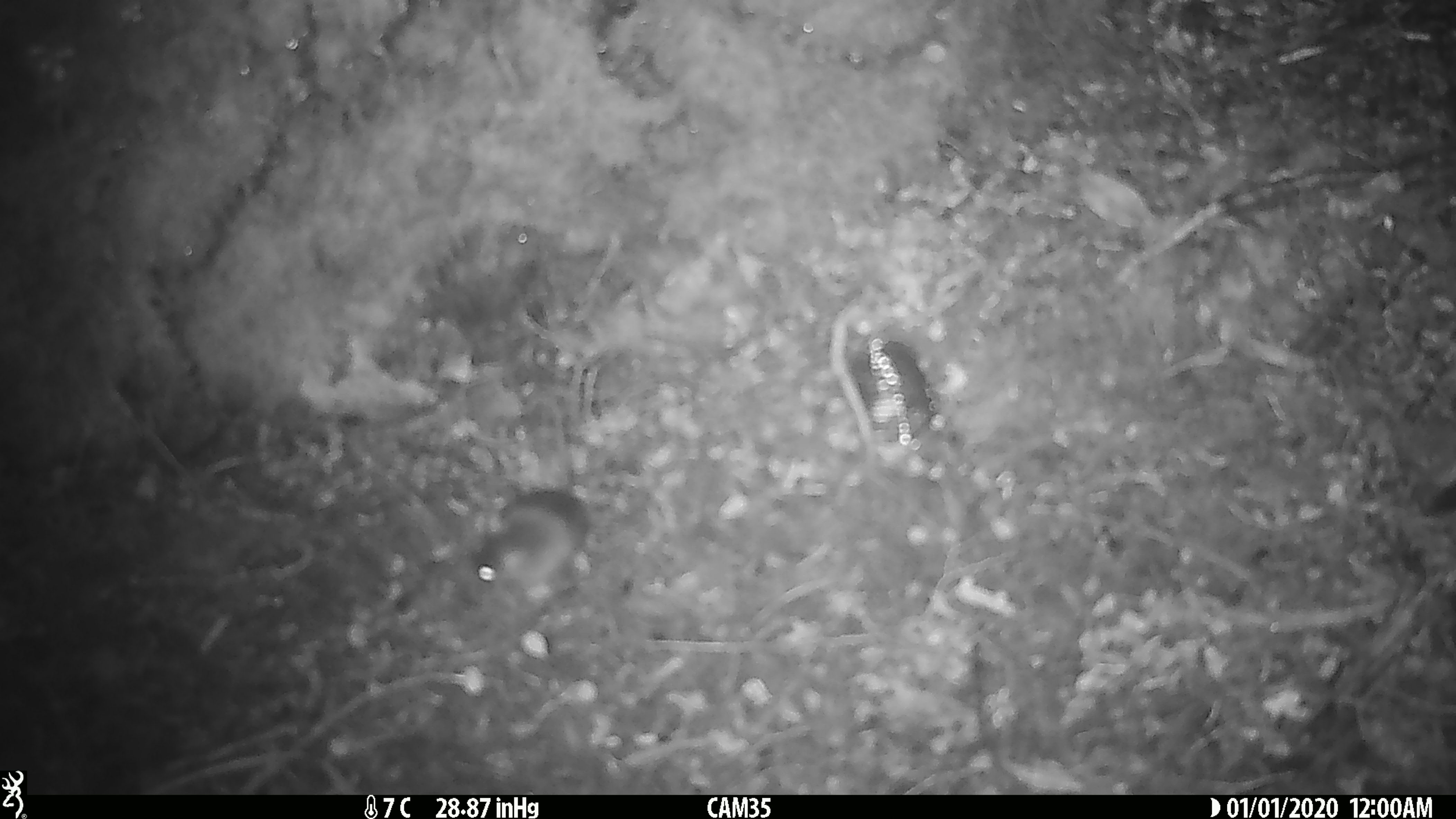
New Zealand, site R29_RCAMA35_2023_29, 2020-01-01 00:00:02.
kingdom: Animalia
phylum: Chordata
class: Mammalia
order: Rodentia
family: Muridae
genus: Mus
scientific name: Mus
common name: mouse